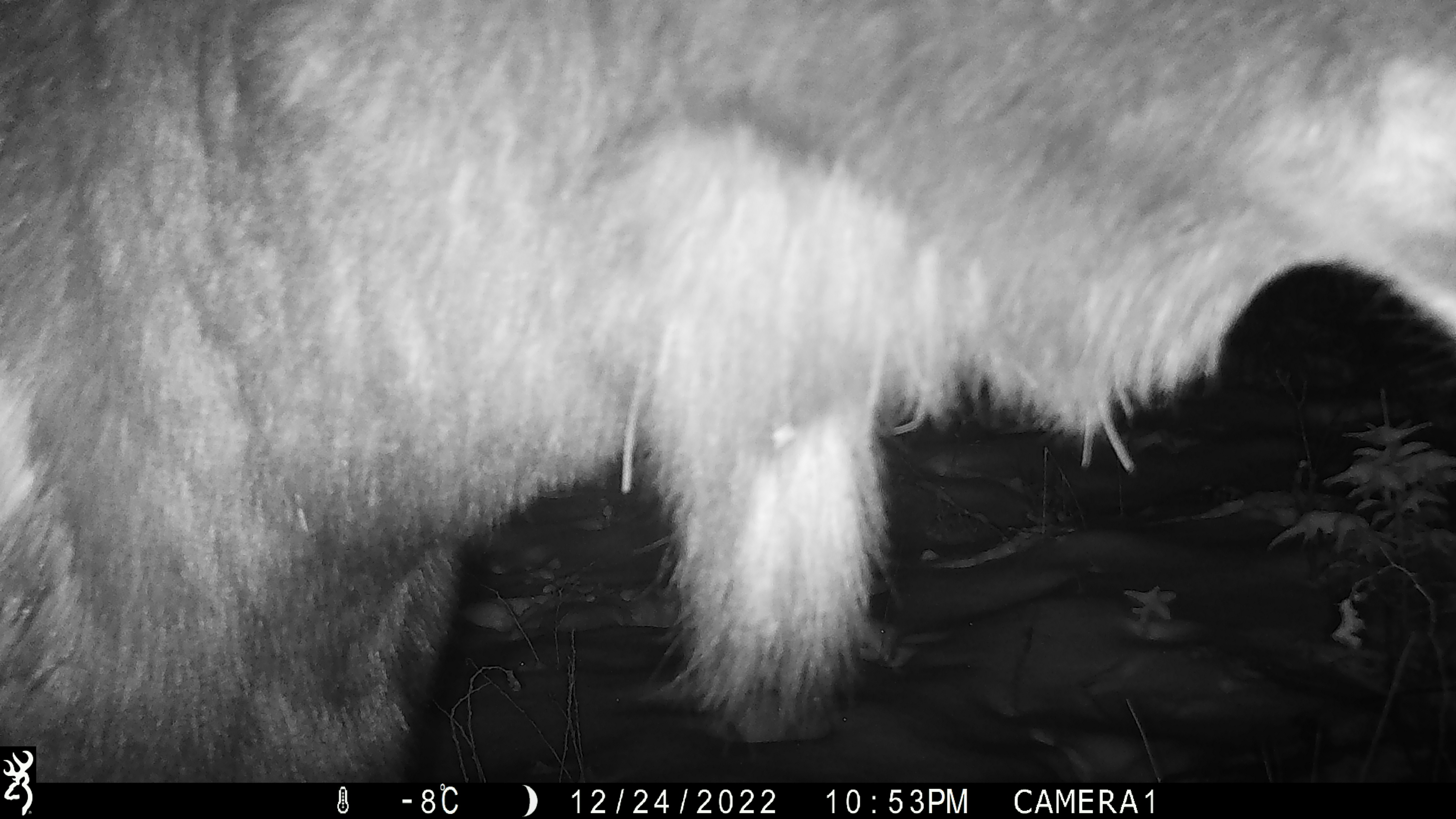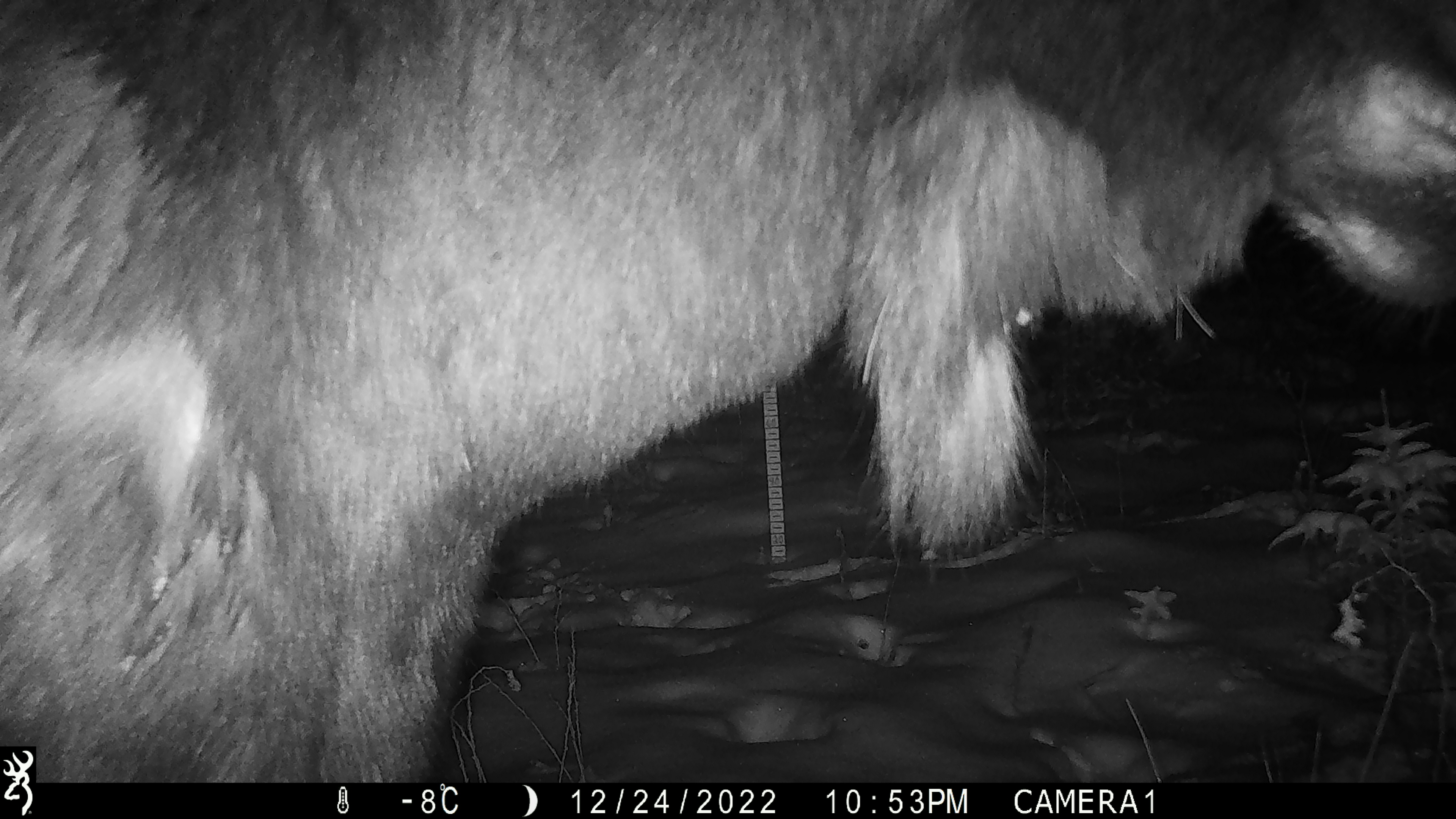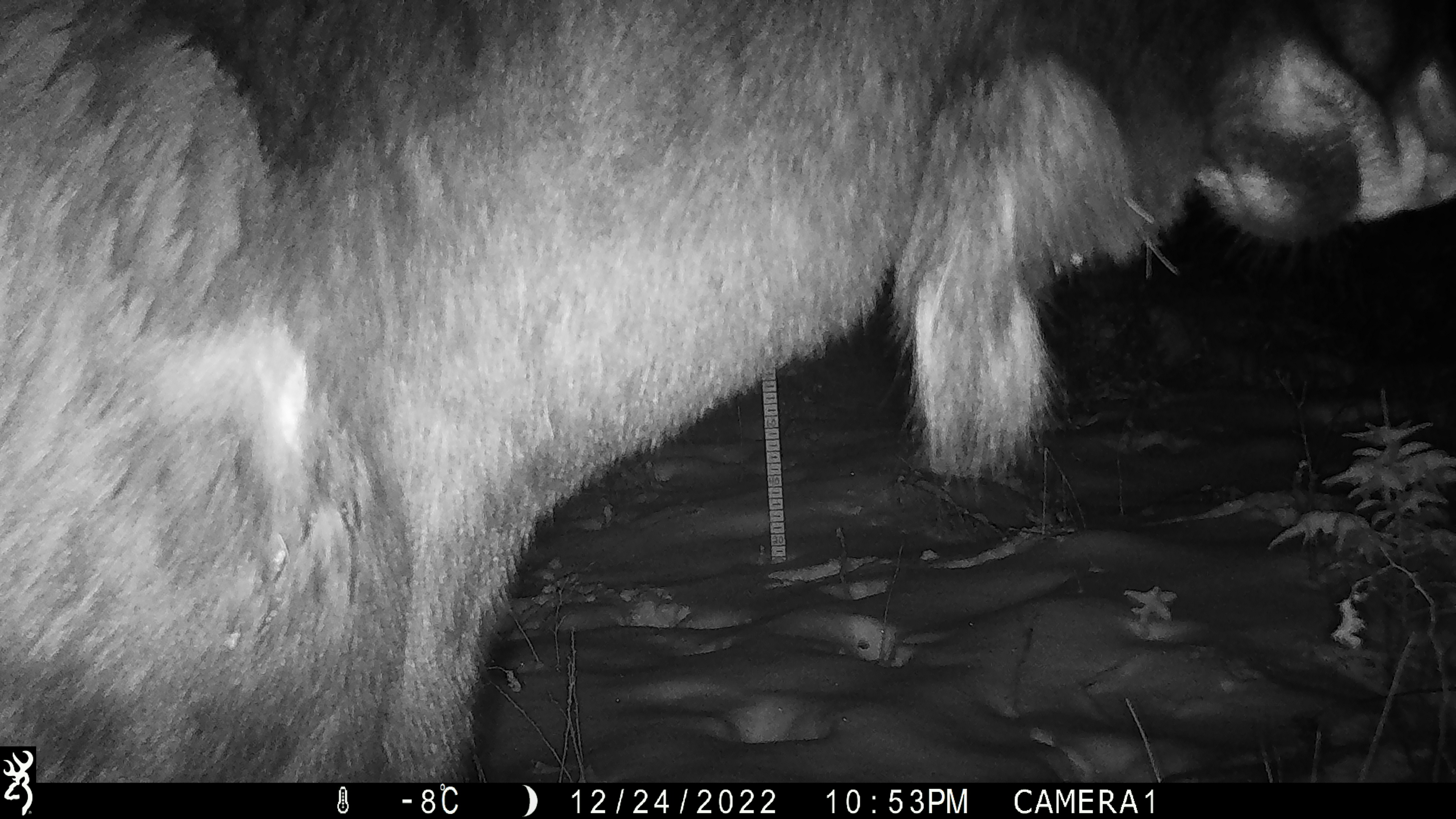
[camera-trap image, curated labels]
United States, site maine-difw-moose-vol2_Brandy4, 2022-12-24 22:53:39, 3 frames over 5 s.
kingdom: Animalia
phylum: Chordata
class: Mammalia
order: Artiodactyla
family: Cervidae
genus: Alces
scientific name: Alces alces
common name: moose